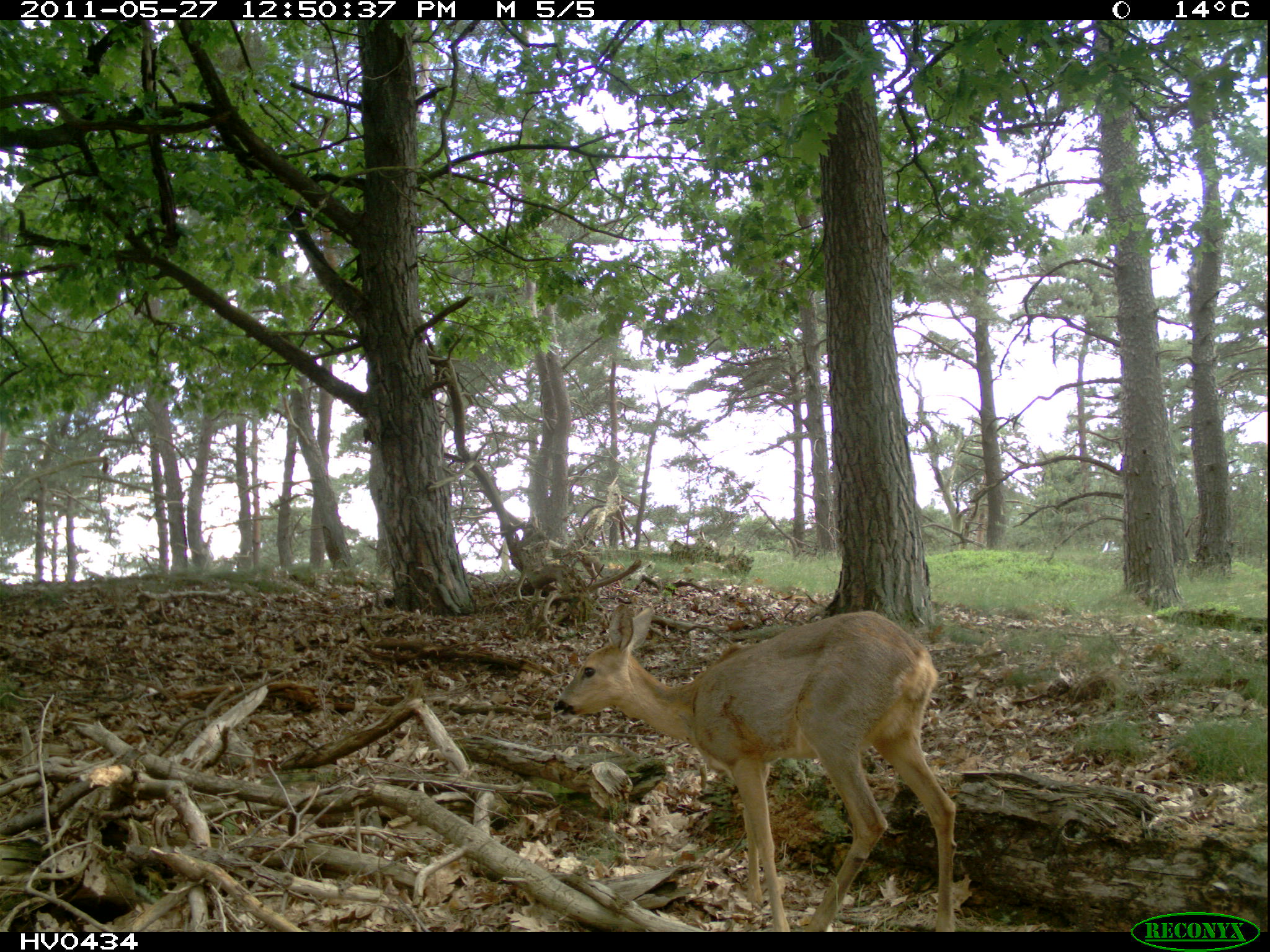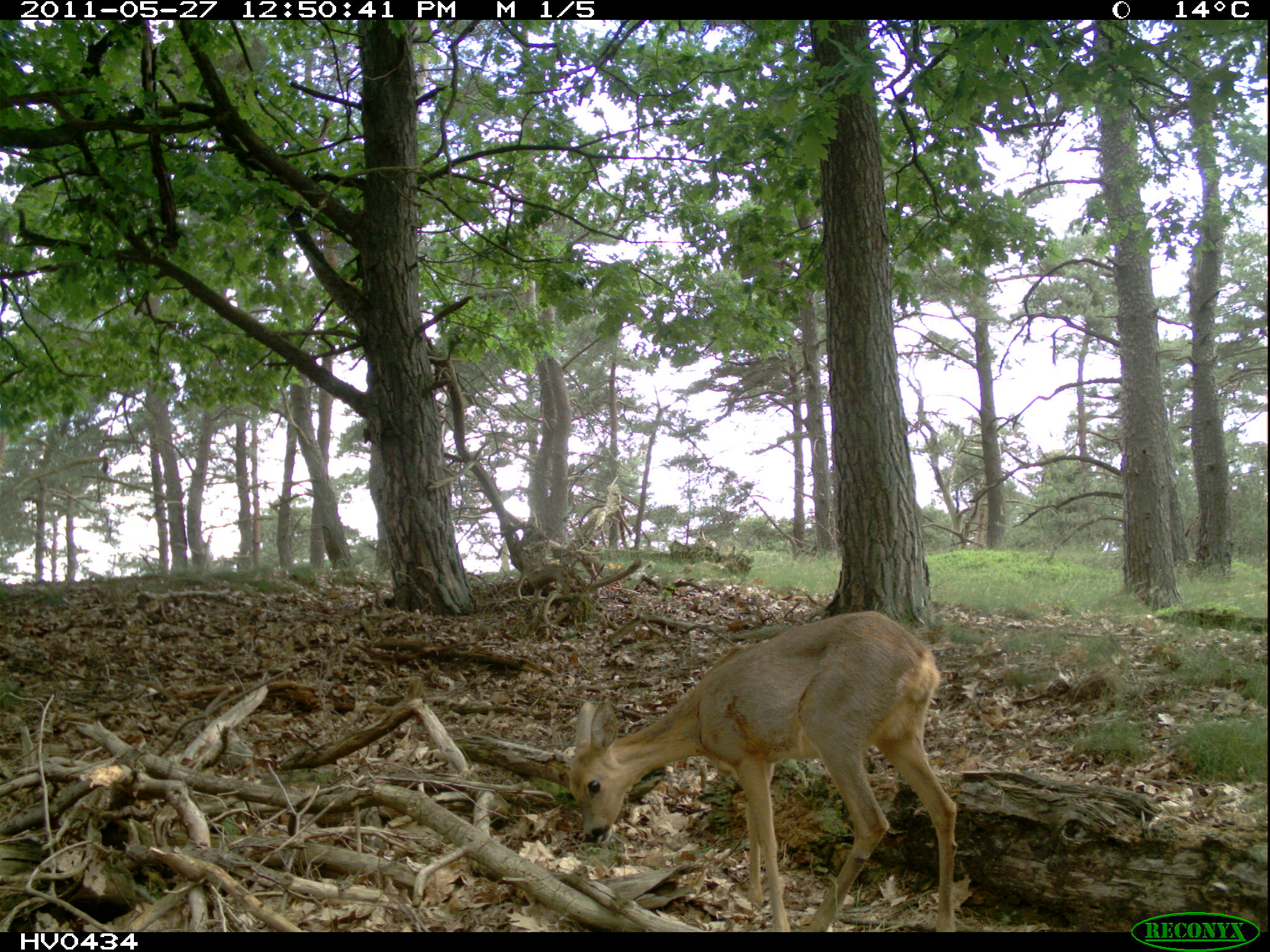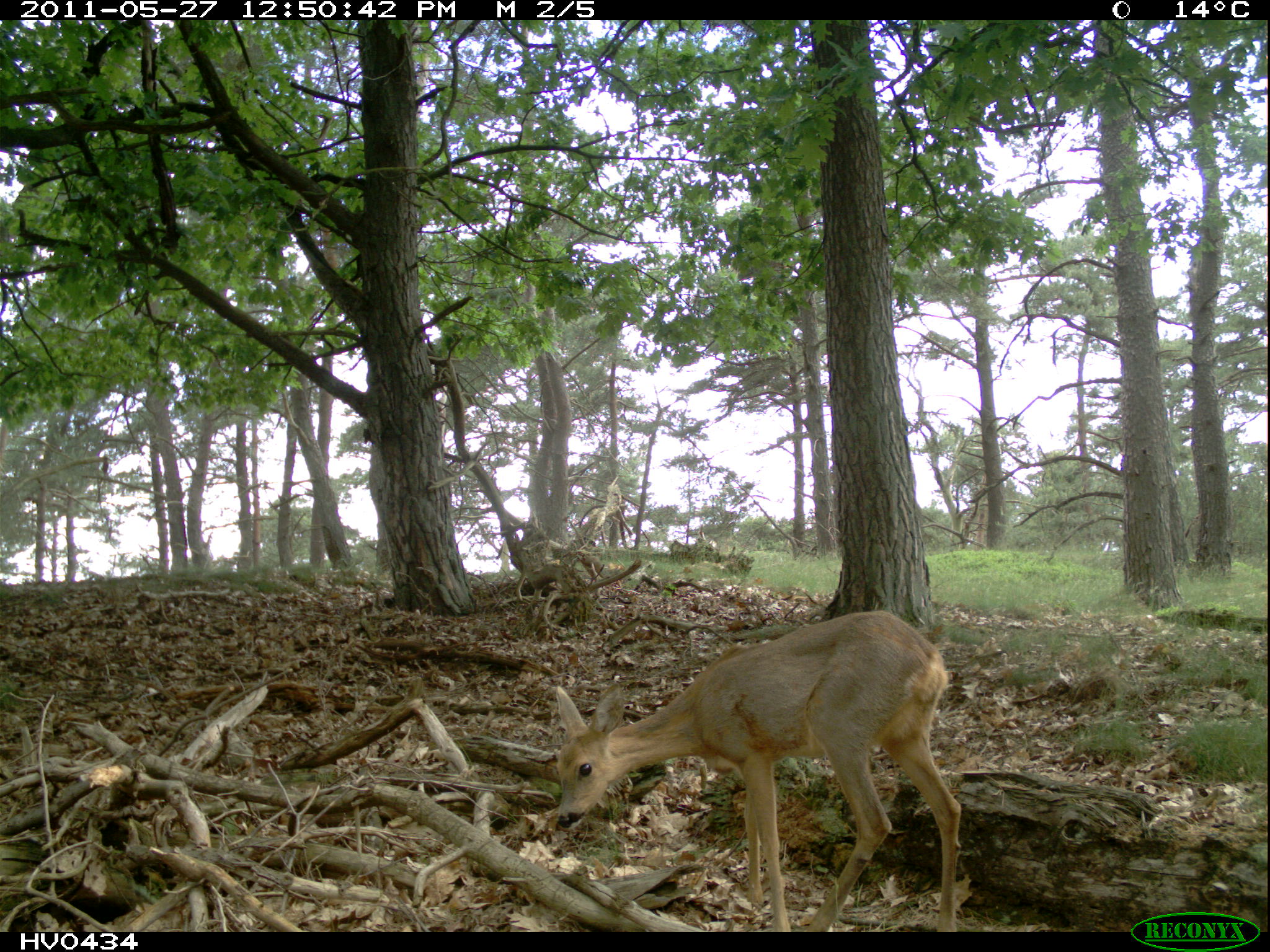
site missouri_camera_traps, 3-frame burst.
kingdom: Animalia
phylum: Chordata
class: Mammalia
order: Artiodactyla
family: Cervidae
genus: Capreolus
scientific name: Capreolus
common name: roe deer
Roe deer (Capreolus). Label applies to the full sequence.